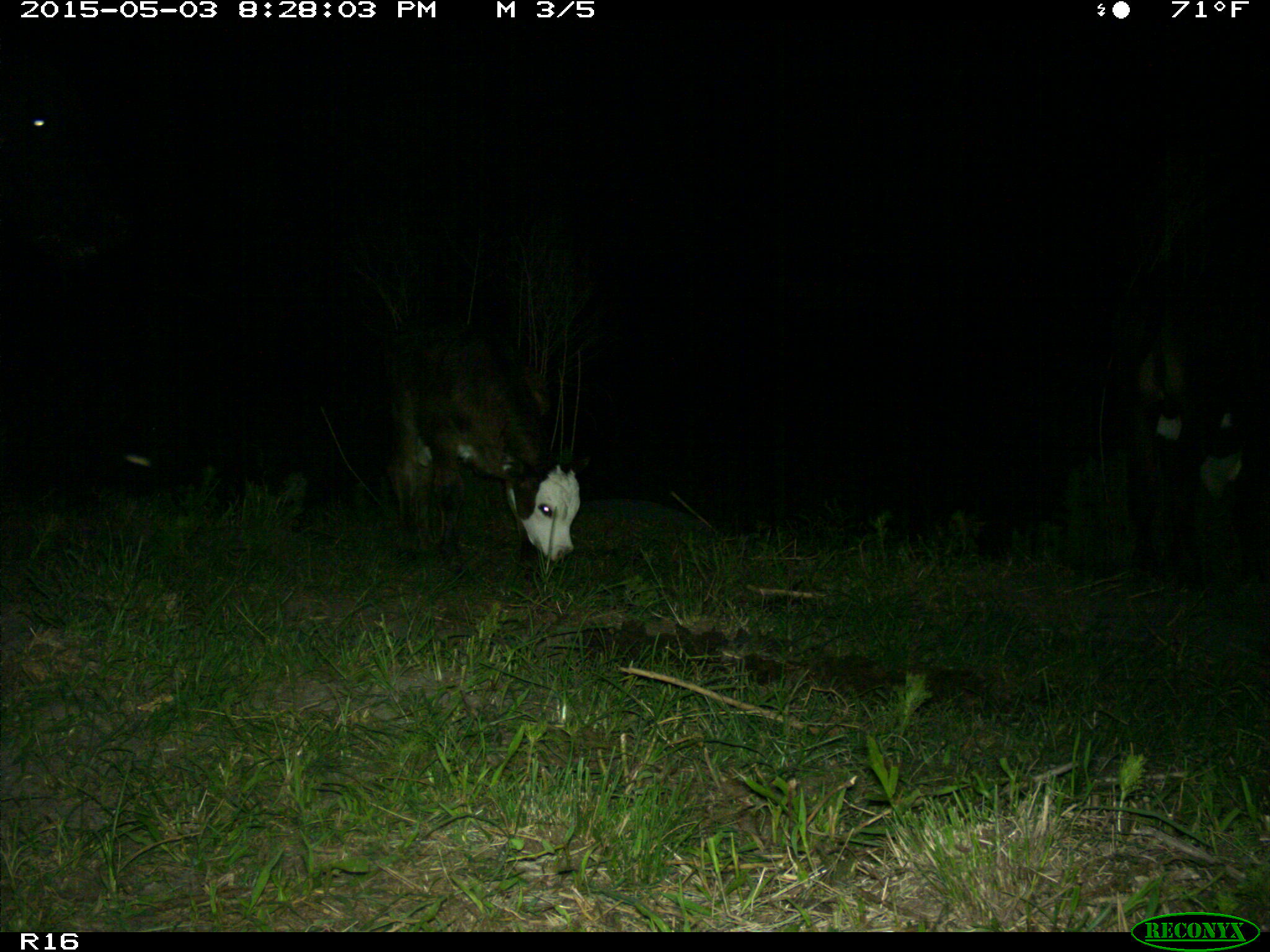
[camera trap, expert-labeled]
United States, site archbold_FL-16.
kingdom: Animalia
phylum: Chordata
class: Mammalia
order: Artiodactyla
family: Bovidae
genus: Bos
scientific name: Bos taurus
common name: domestic cow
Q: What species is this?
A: Bos taurus (domestic cow).